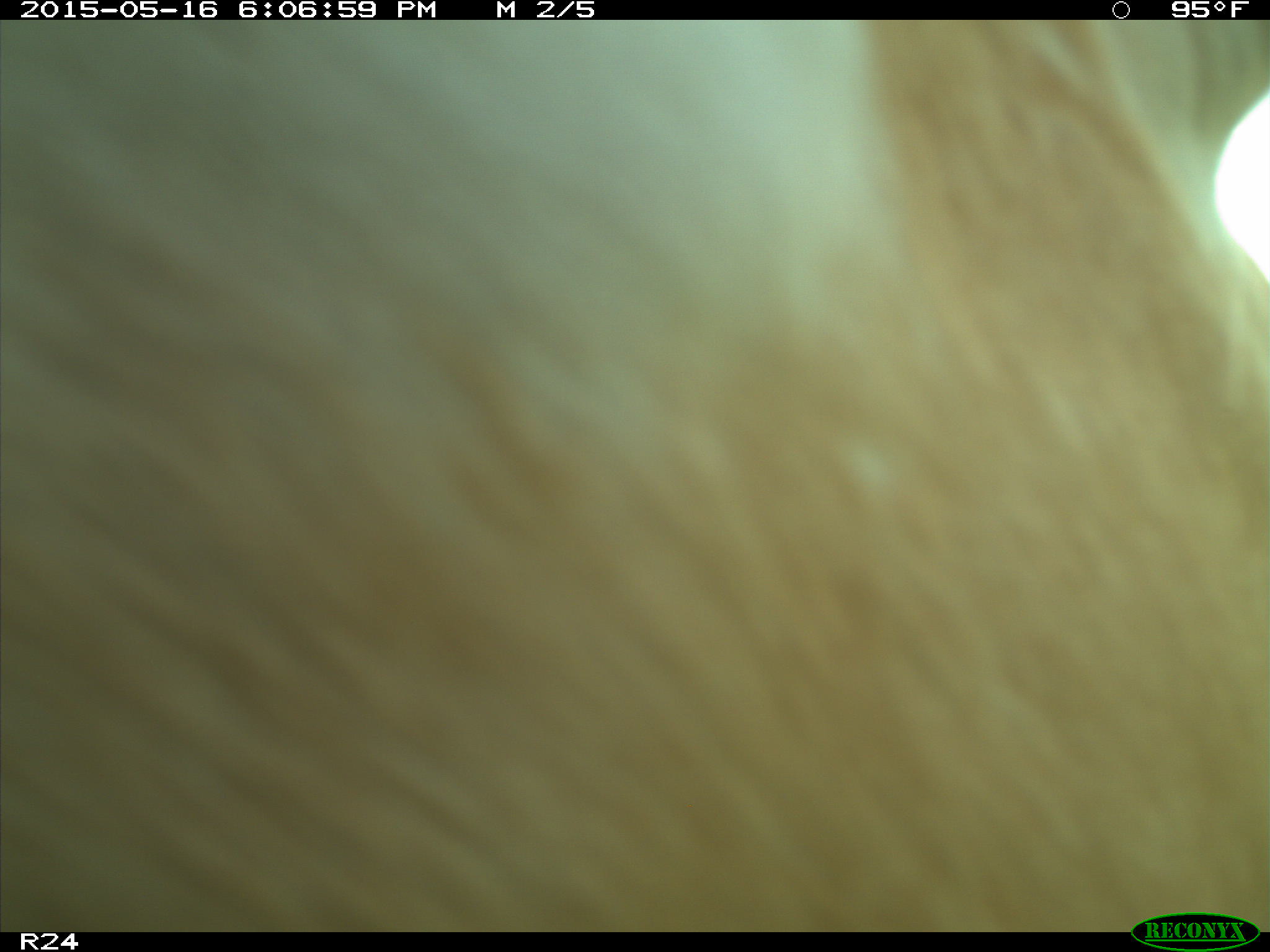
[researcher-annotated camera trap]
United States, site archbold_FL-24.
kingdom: Animalia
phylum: Chordata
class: Mammalia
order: Artiodactyla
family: Bovidae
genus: Bos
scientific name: Bos taurus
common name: domestic cow